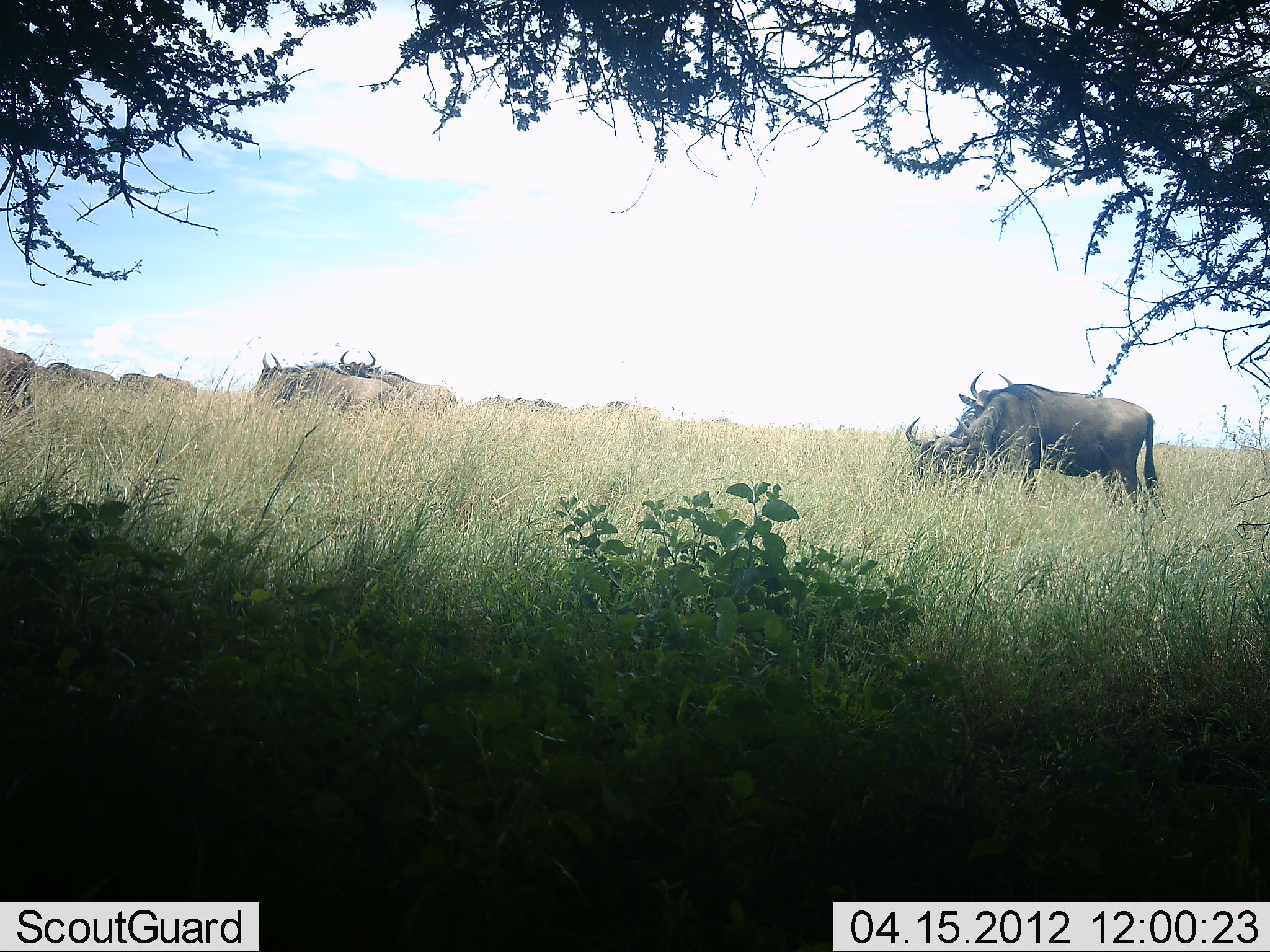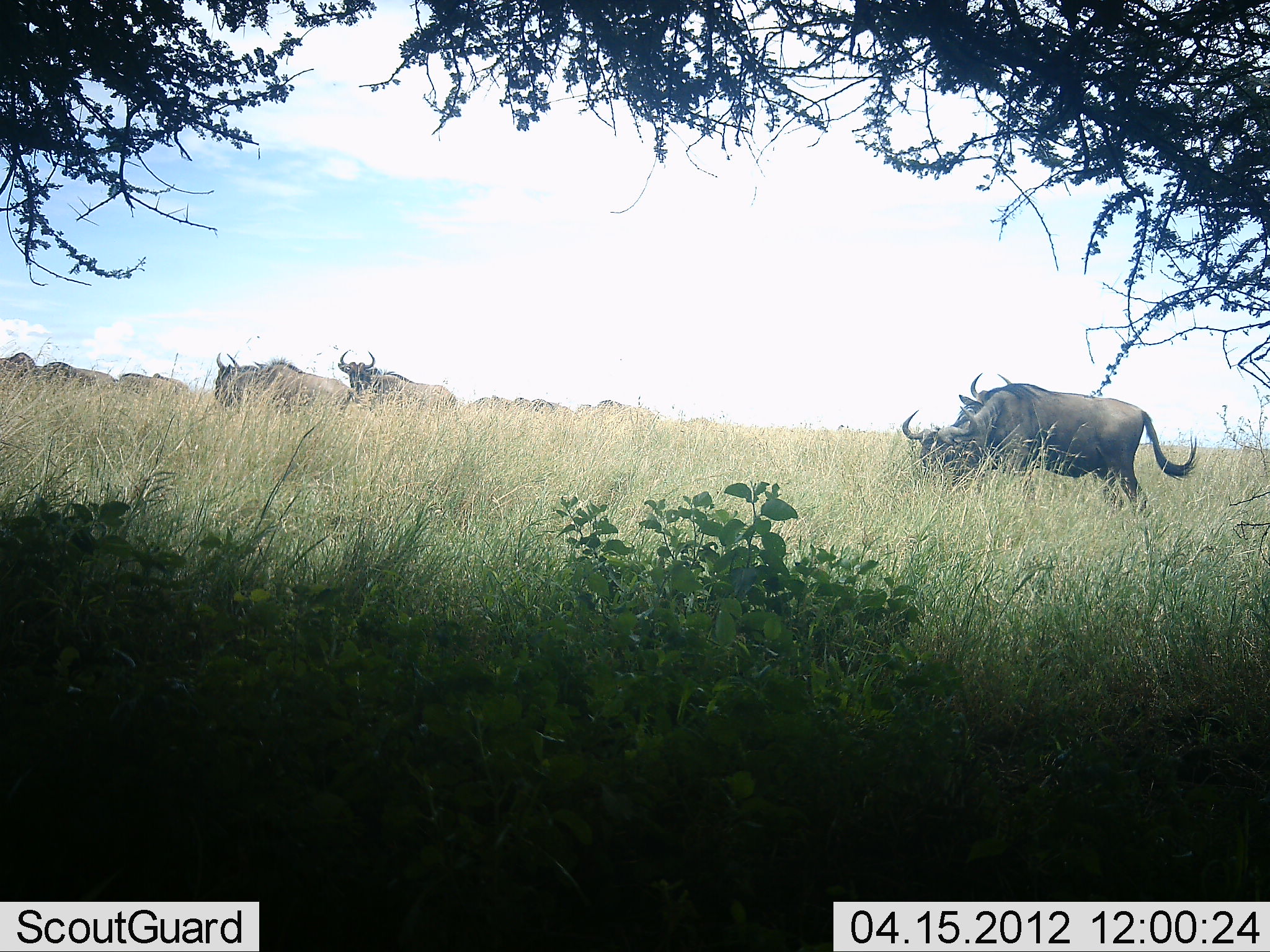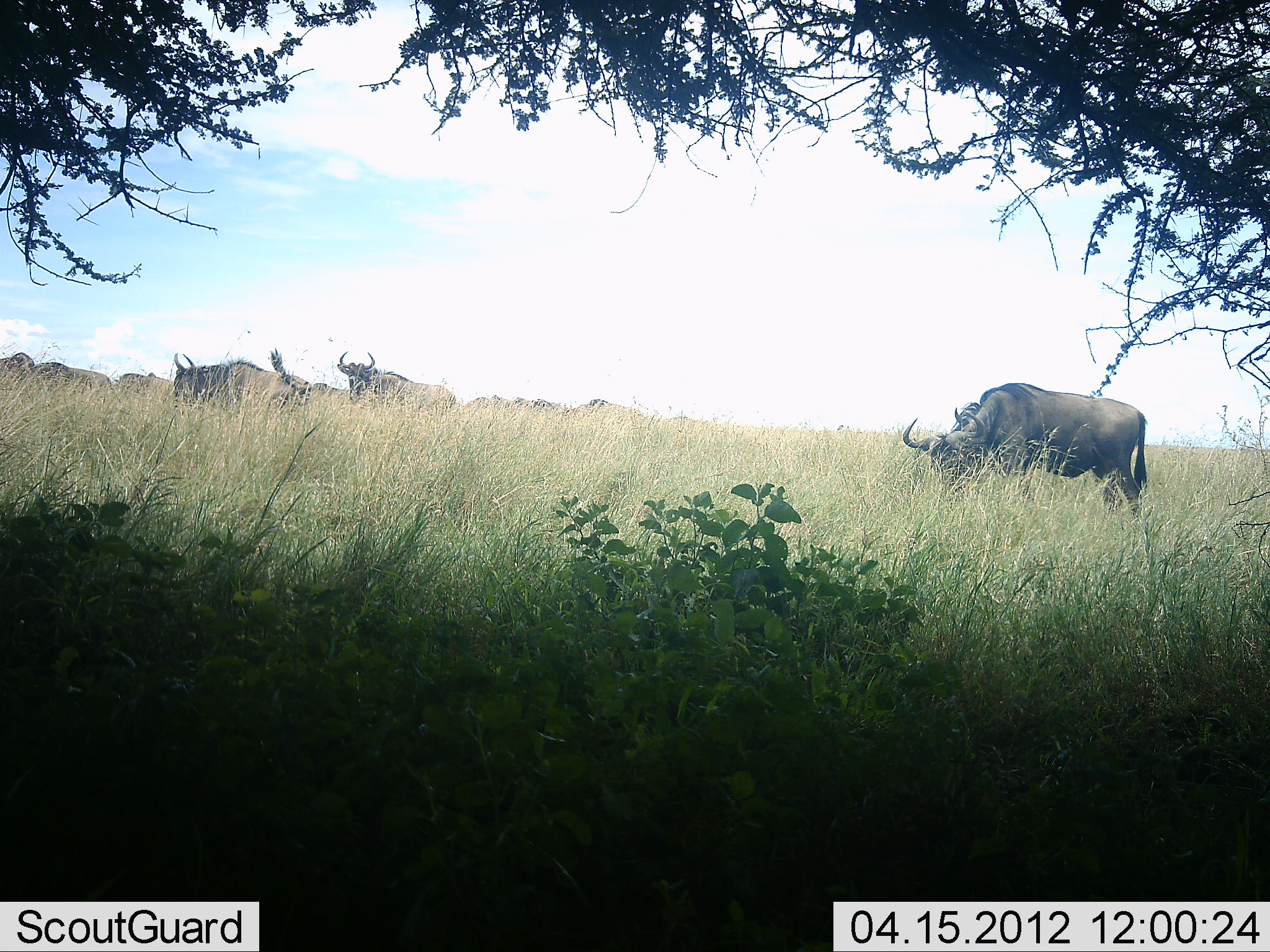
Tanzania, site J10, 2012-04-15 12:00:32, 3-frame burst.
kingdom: Animalia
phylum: Chordata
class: Mammalia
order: Artiodactyla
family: Bovidae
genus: Connochaetes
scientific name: Connochaetes taurinus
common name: blue wildebeest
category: wildebeest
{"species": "wildebeest (blue wildebeest) (Connochaetes taurinus)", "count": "11-50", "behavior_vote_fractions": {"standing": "27%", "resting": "0%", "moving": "73%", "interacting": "7%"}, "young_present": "0%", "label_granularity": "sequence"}